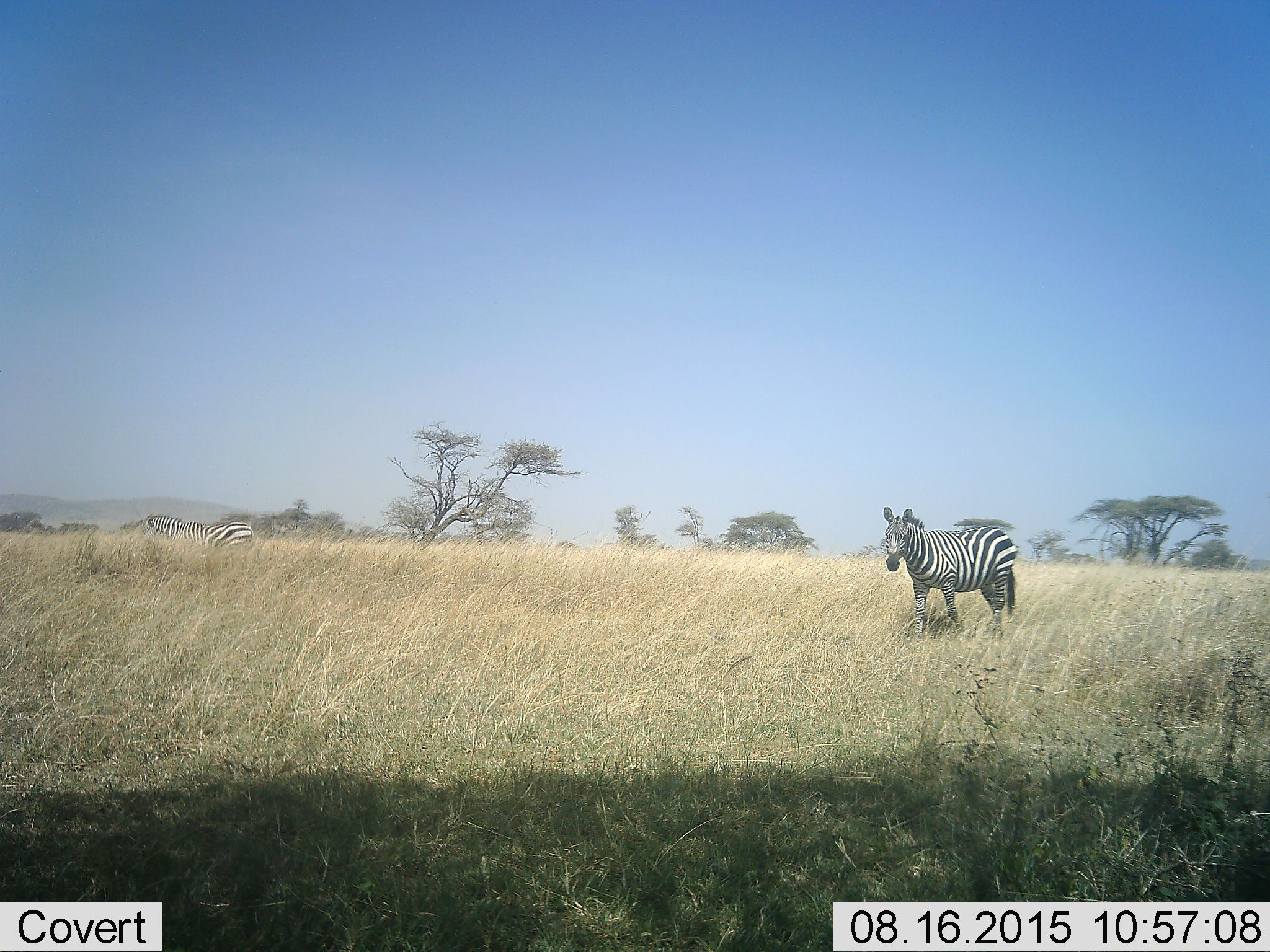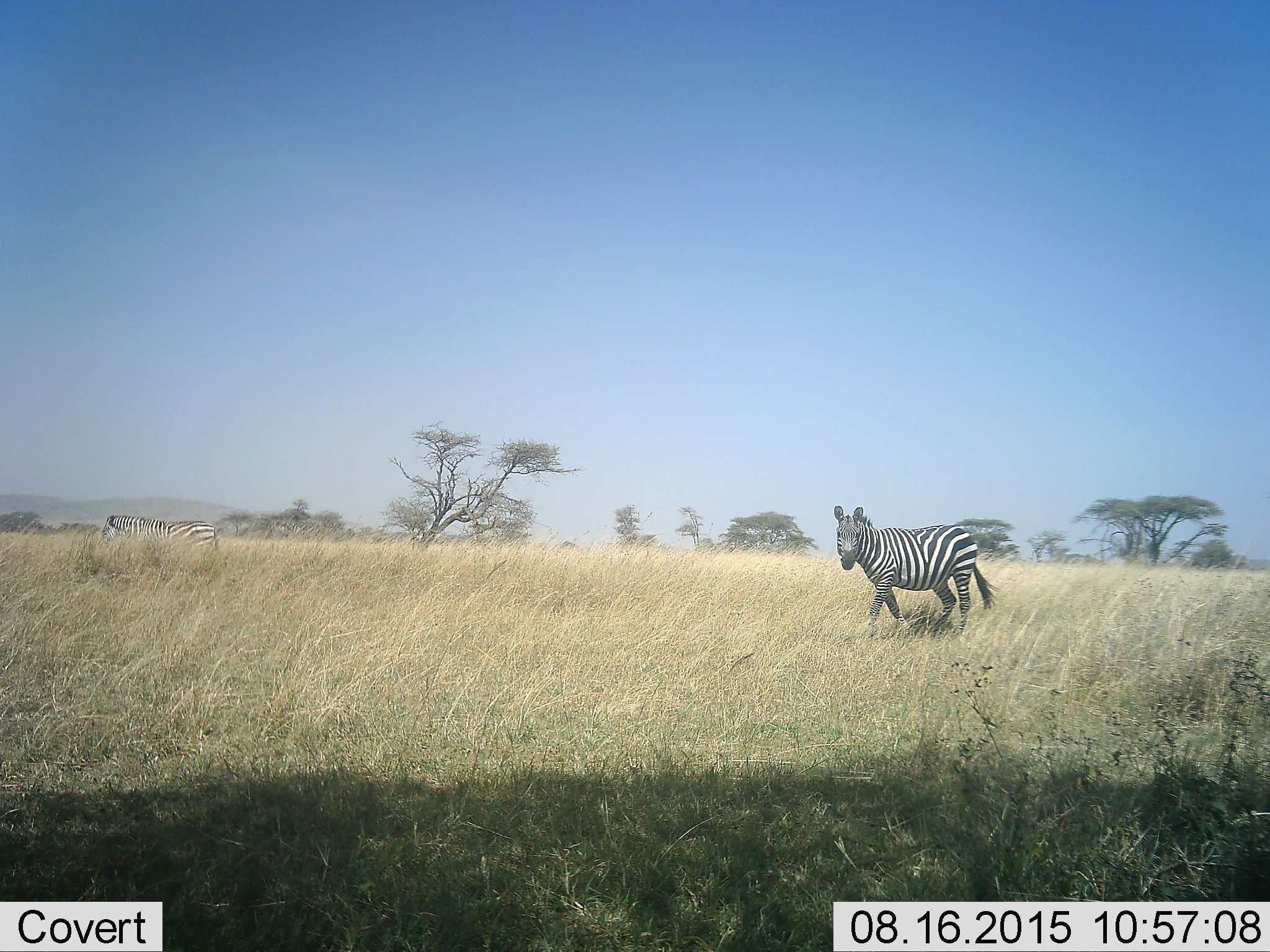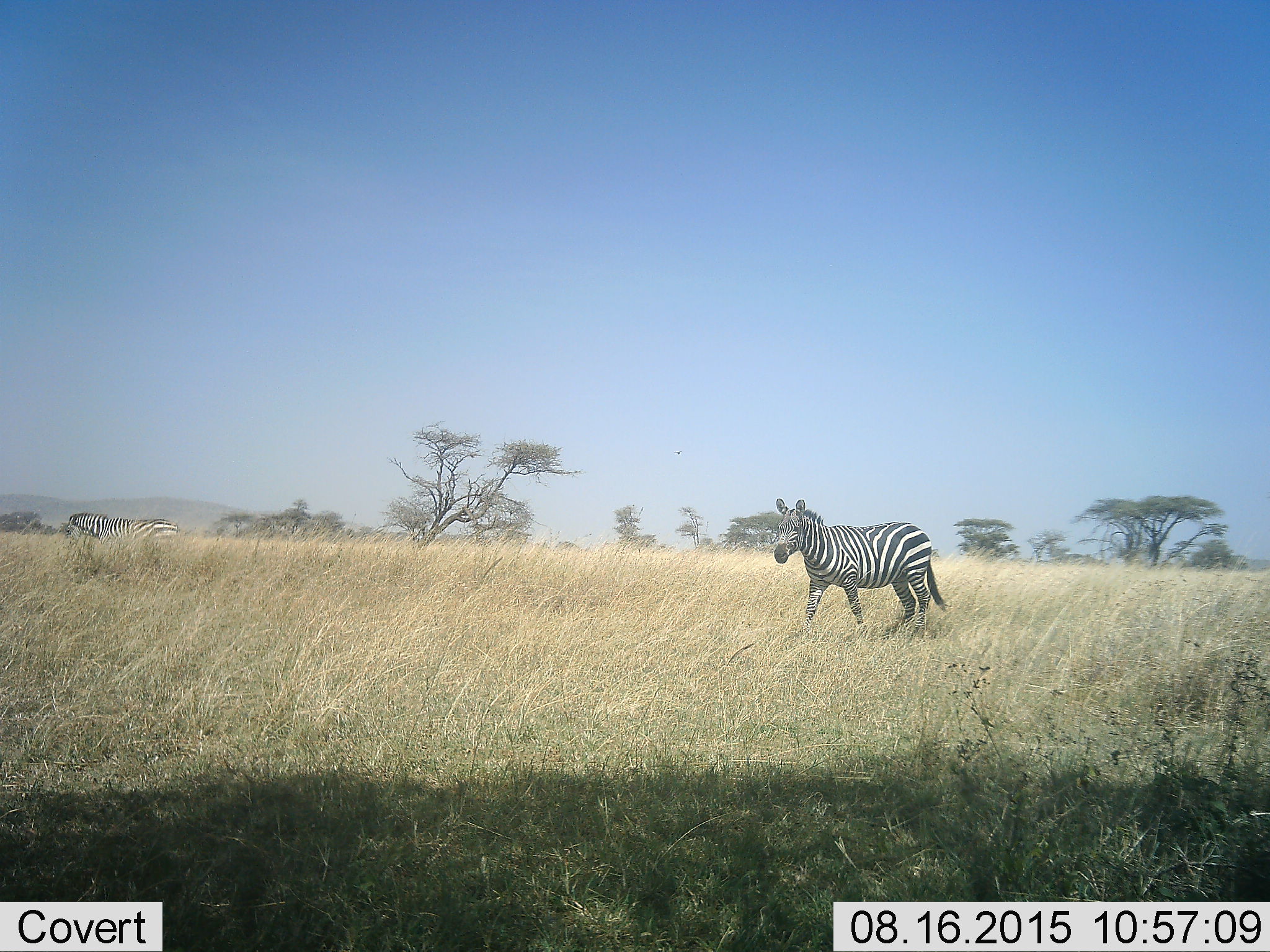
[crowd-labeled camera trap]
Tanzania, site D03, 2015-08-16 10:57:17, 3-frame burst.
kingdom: Animalia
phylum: Chordata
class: Mammalia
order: Perissodactyla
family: Equidae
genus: Equus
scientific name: Equus quagga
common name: plains zebra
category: zebra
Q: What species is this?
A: Zebra (plains zebra) (Equus quagga).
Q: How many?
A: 2.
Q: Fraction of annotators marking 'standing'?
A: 24%.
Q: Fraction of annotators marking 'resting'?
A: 0%.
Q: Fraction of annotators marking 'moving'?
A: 88%.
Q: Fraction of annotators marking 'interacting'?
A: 0%.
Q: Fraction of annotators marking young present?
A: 0%.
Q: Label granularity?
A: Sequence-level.